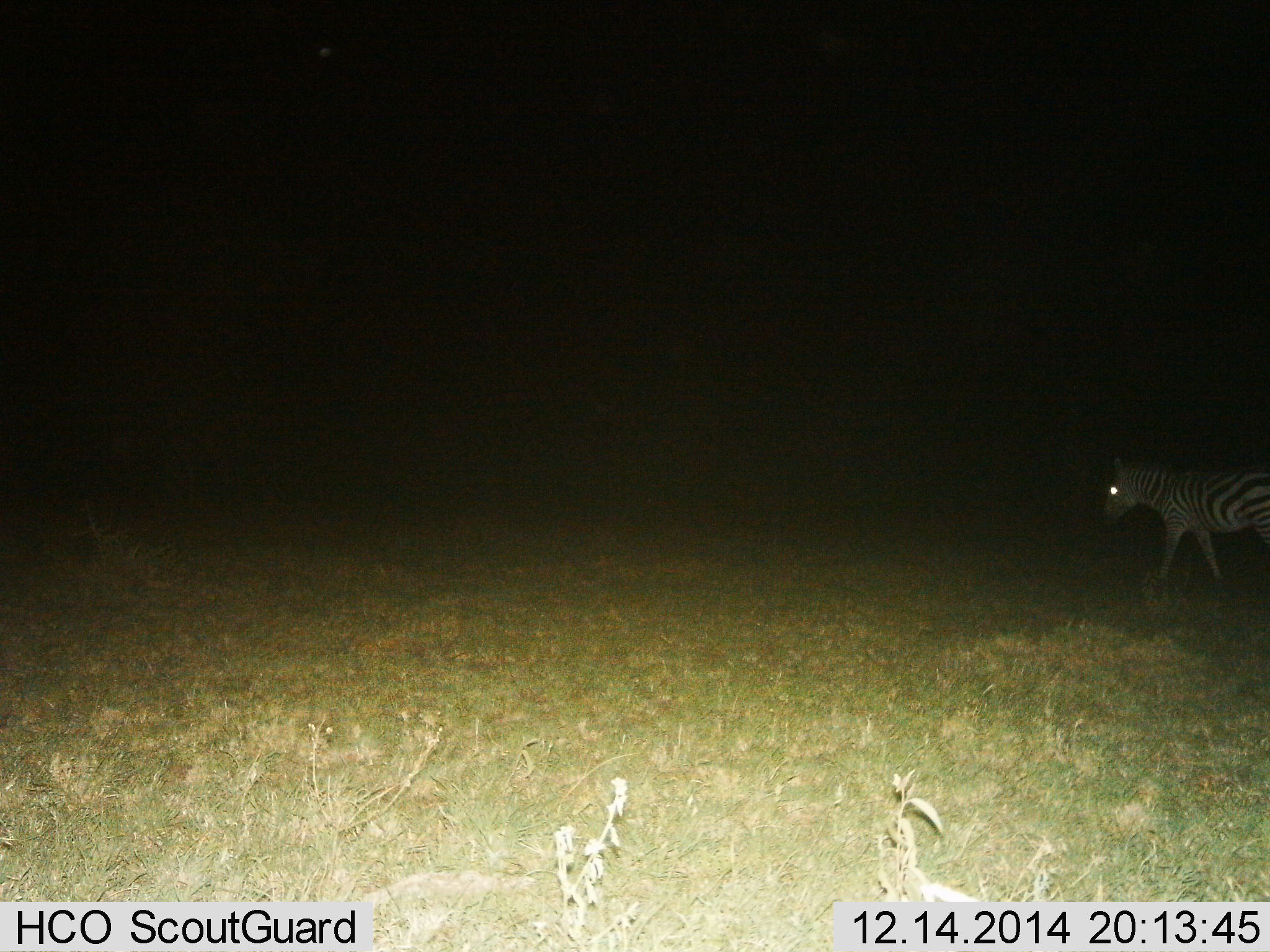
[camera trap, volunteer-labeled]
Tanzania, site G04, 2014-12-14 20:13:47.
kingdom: Animalia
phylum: Chordata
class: Mammalia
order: Perissodactyla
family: Equidae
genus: Equus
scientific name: Equus quagga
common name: plains zebra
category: zebra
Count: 1.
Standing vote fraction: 0%.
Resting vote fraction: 0%.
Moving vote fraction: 100%.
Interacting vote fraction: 0%.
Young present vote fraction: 0%.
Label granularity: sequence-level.